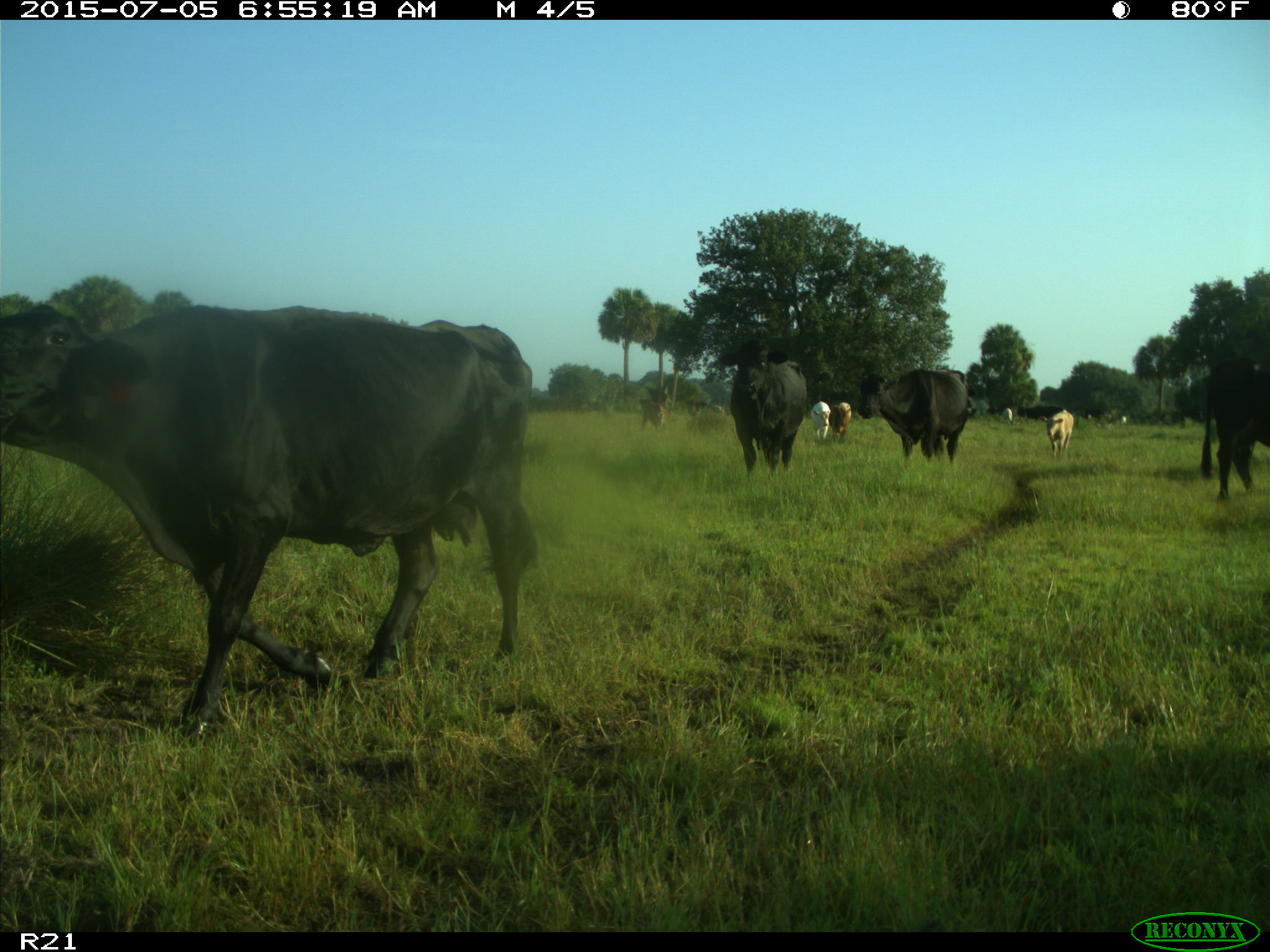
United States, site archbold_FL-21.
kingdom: Animalia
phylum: Chordata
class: Mammalia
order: Artiodactyla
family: Bovidae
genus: Bos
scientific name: Bos taurus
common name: domestic cow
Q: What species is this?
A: Bos taurus (domestic cow).